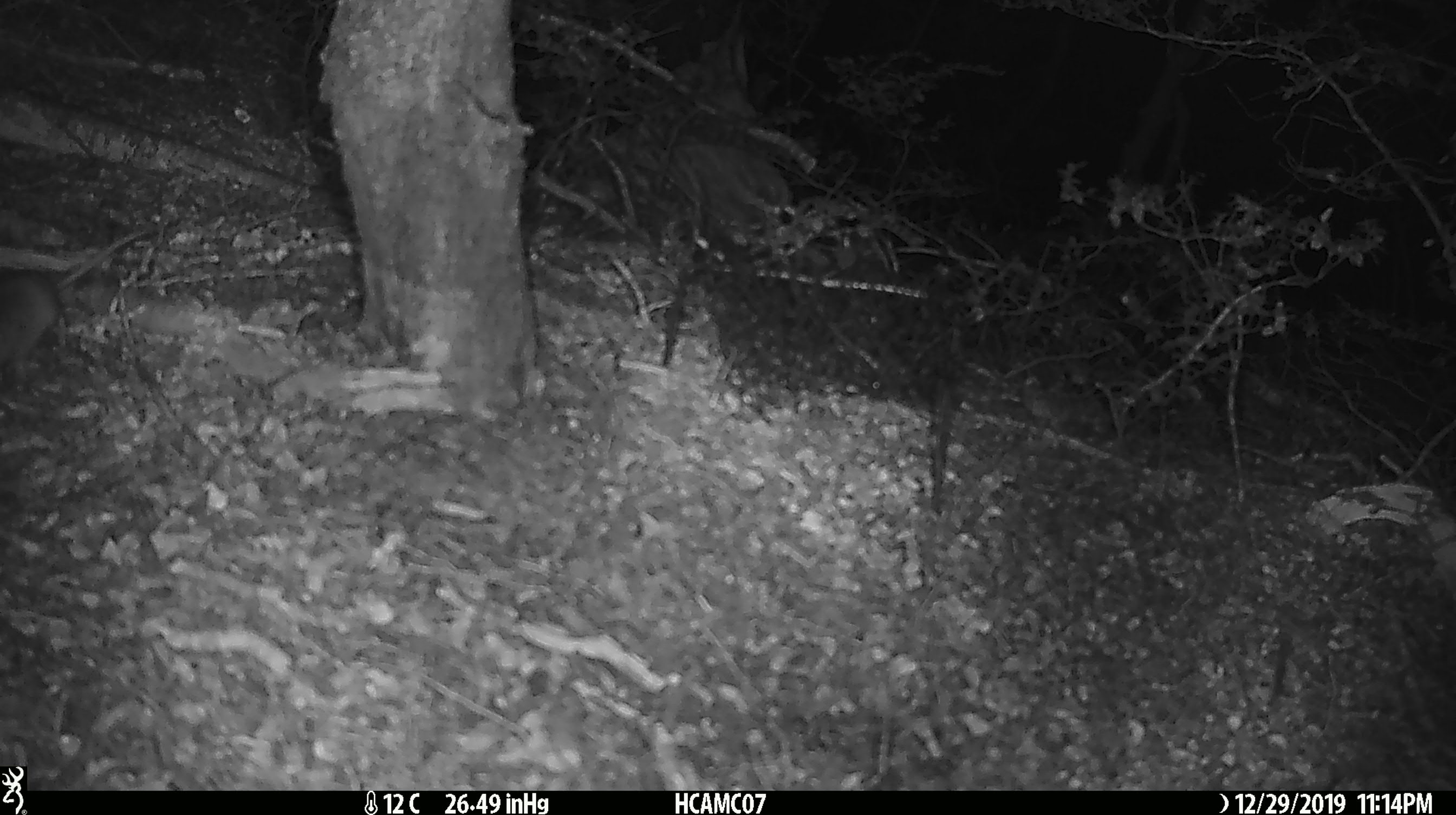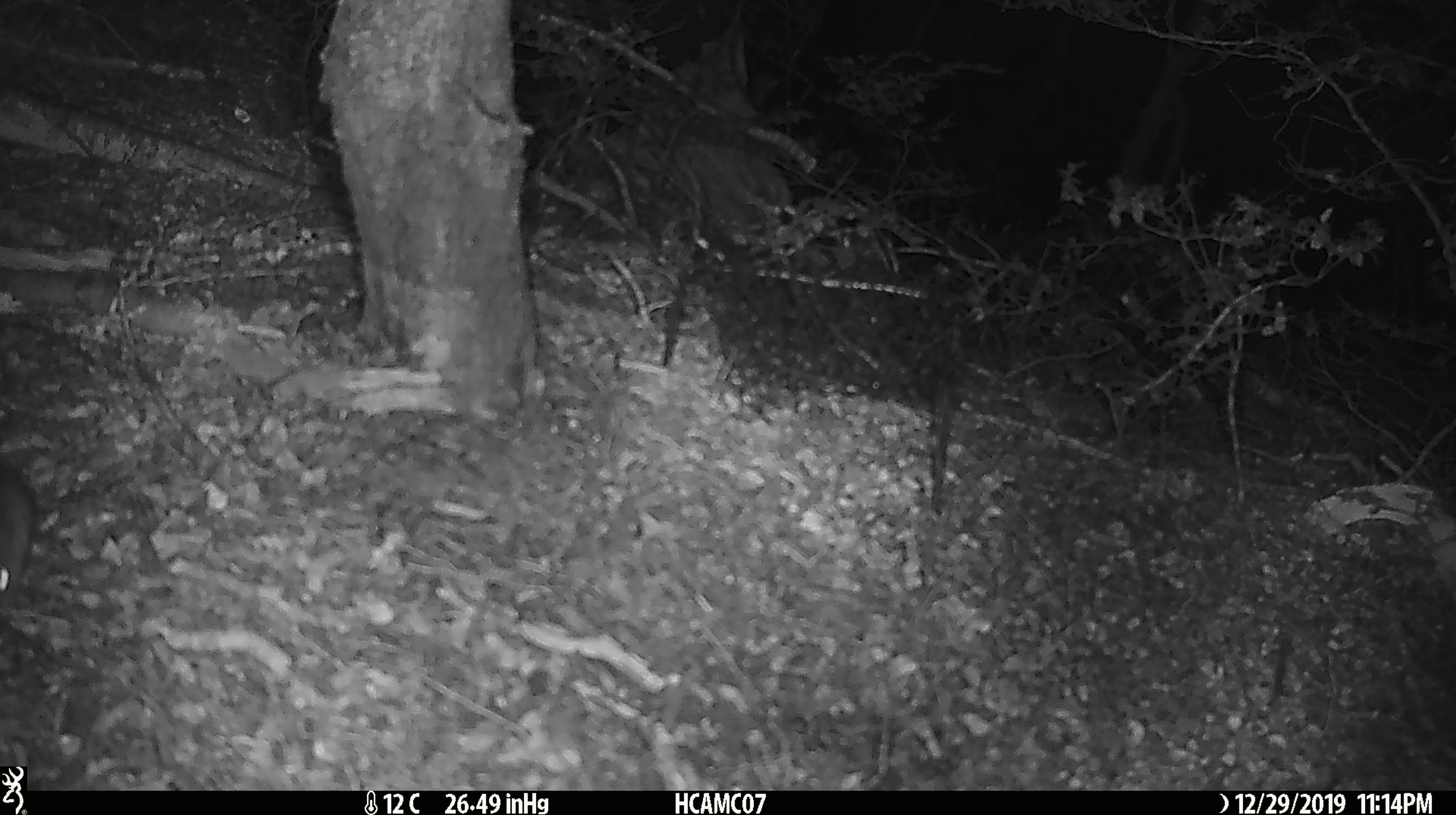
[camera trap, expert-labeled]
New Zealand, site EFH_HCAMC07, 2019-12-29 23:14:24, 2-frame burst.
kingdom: Animalia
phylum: Chordata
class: Mammalia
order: Rodentia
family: Muridae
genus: Mus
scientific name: Mus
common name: mouse